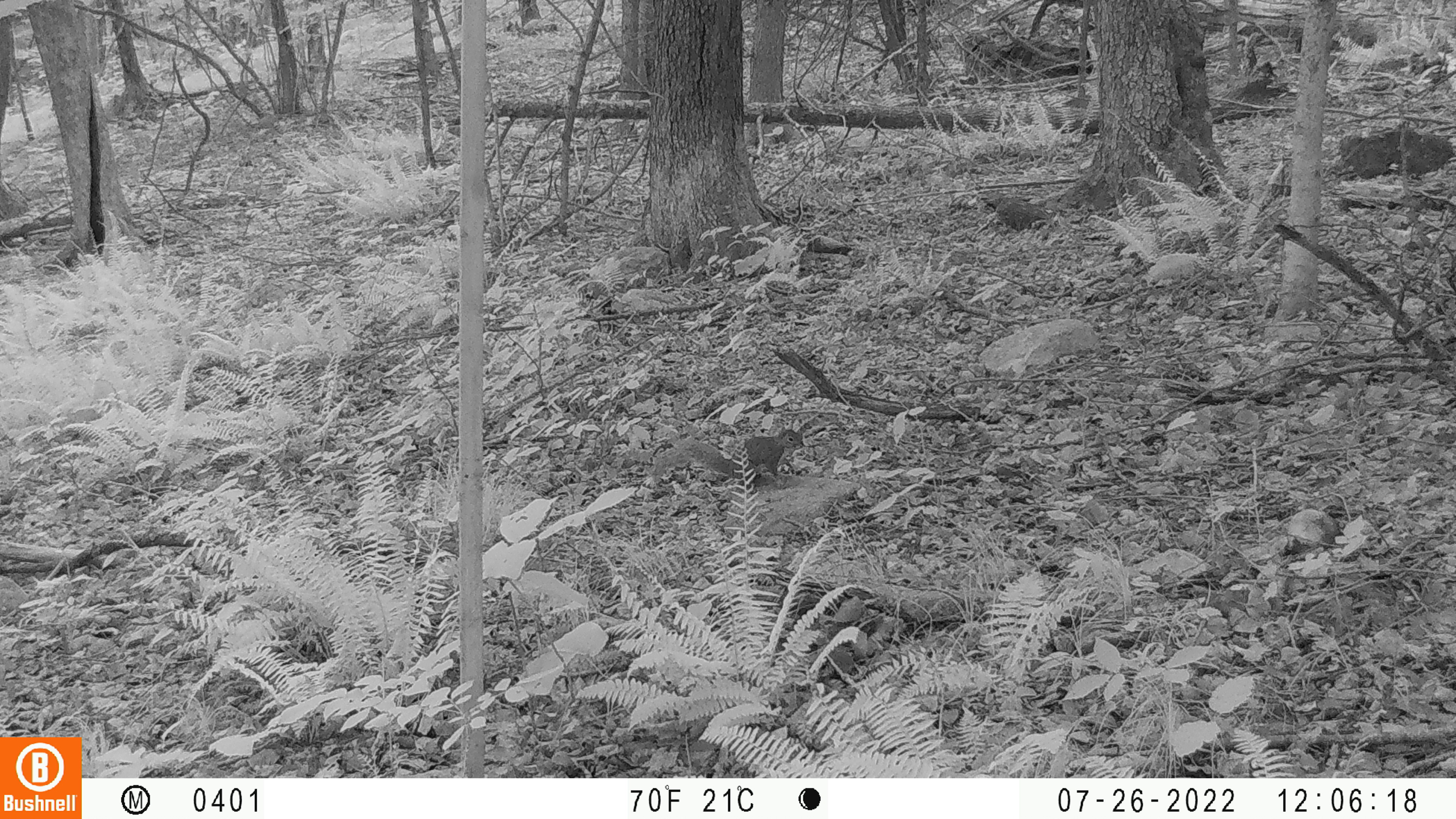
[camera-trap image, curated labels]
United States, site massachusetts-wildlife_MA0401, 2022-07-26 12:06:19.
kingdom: Animalia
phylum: Chordata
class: Mammalia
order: Rodentia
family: Sciuridae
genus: Sciurus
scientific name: Sciurus carolinensis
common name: gray squirrel